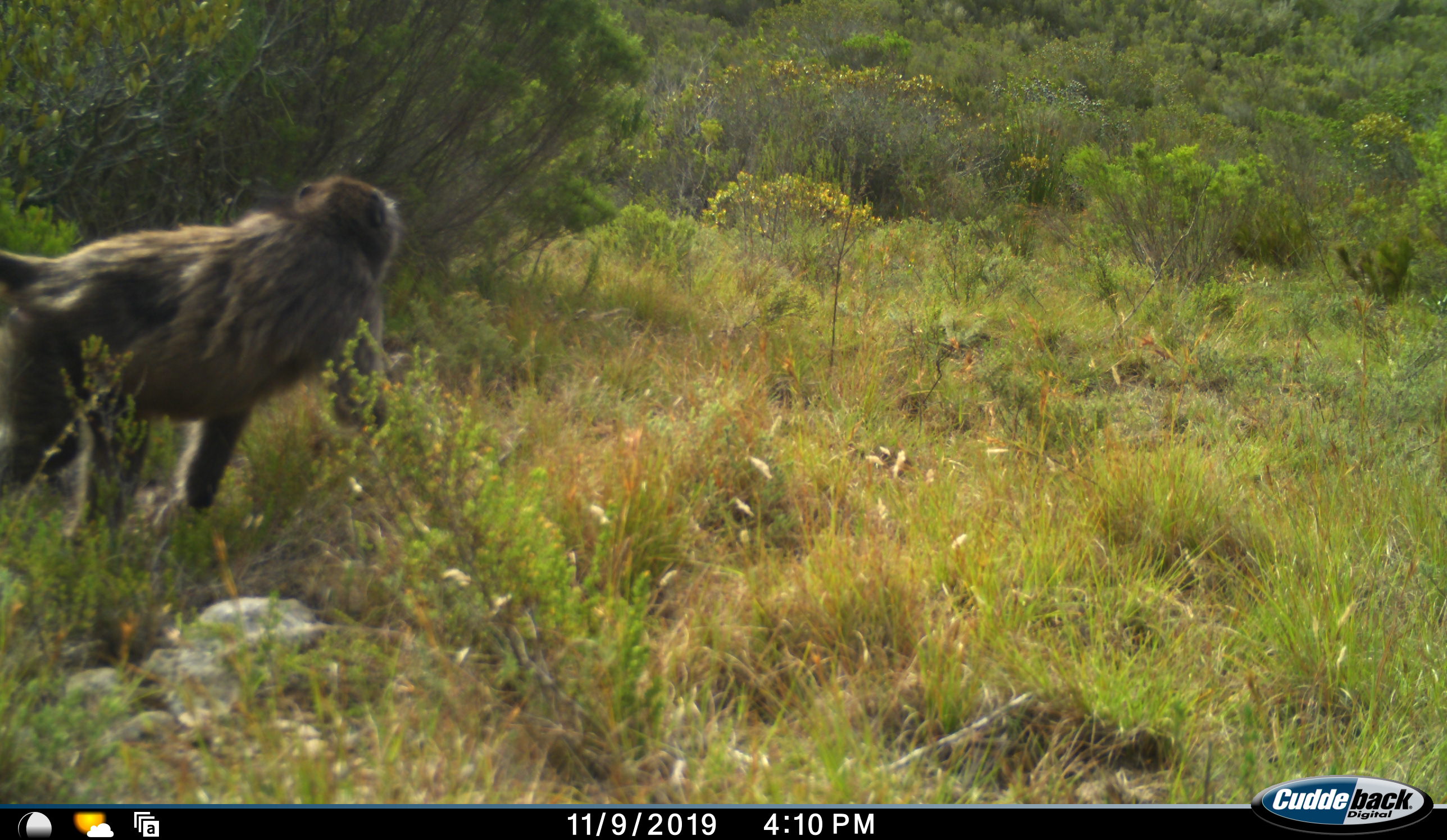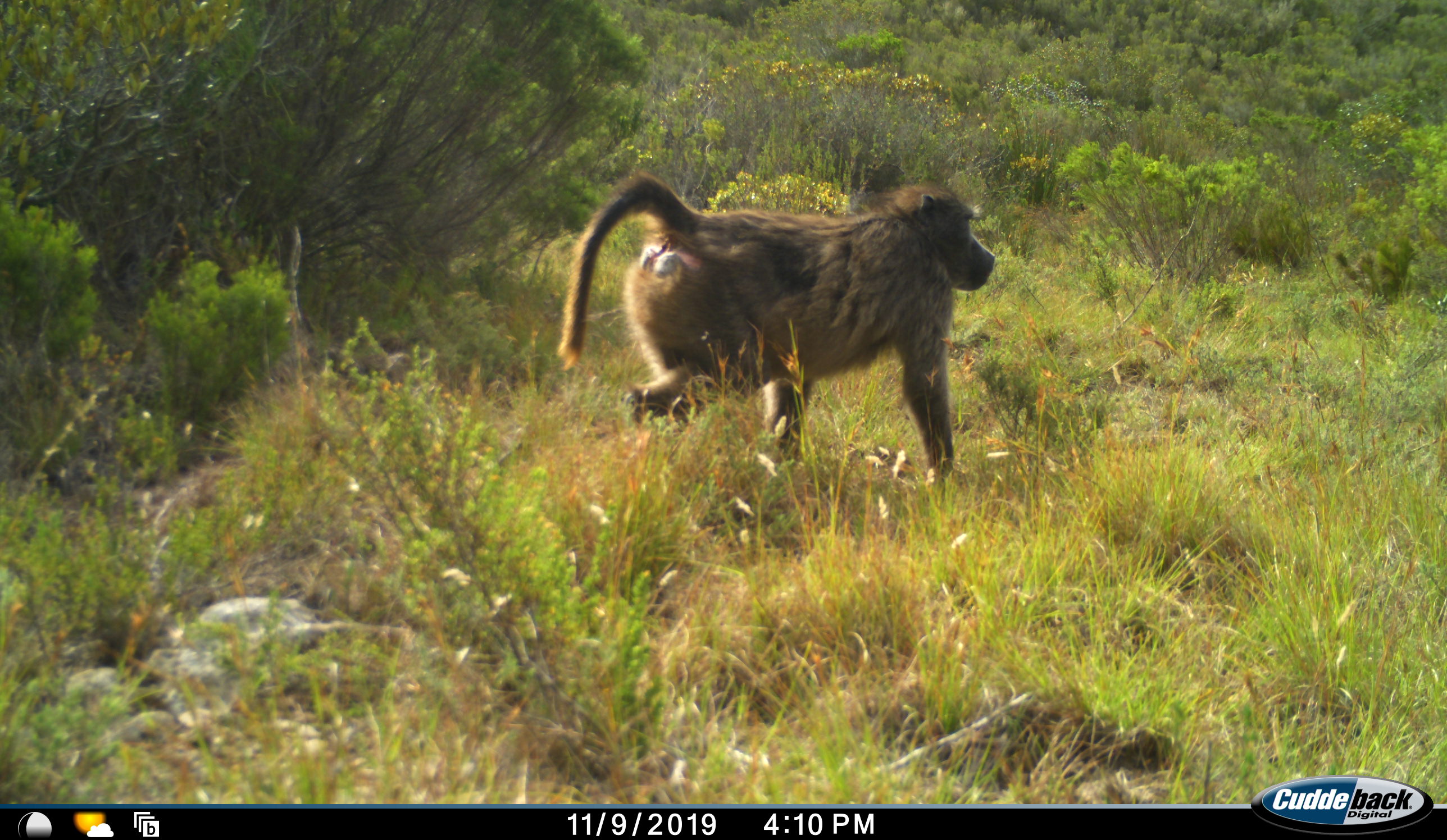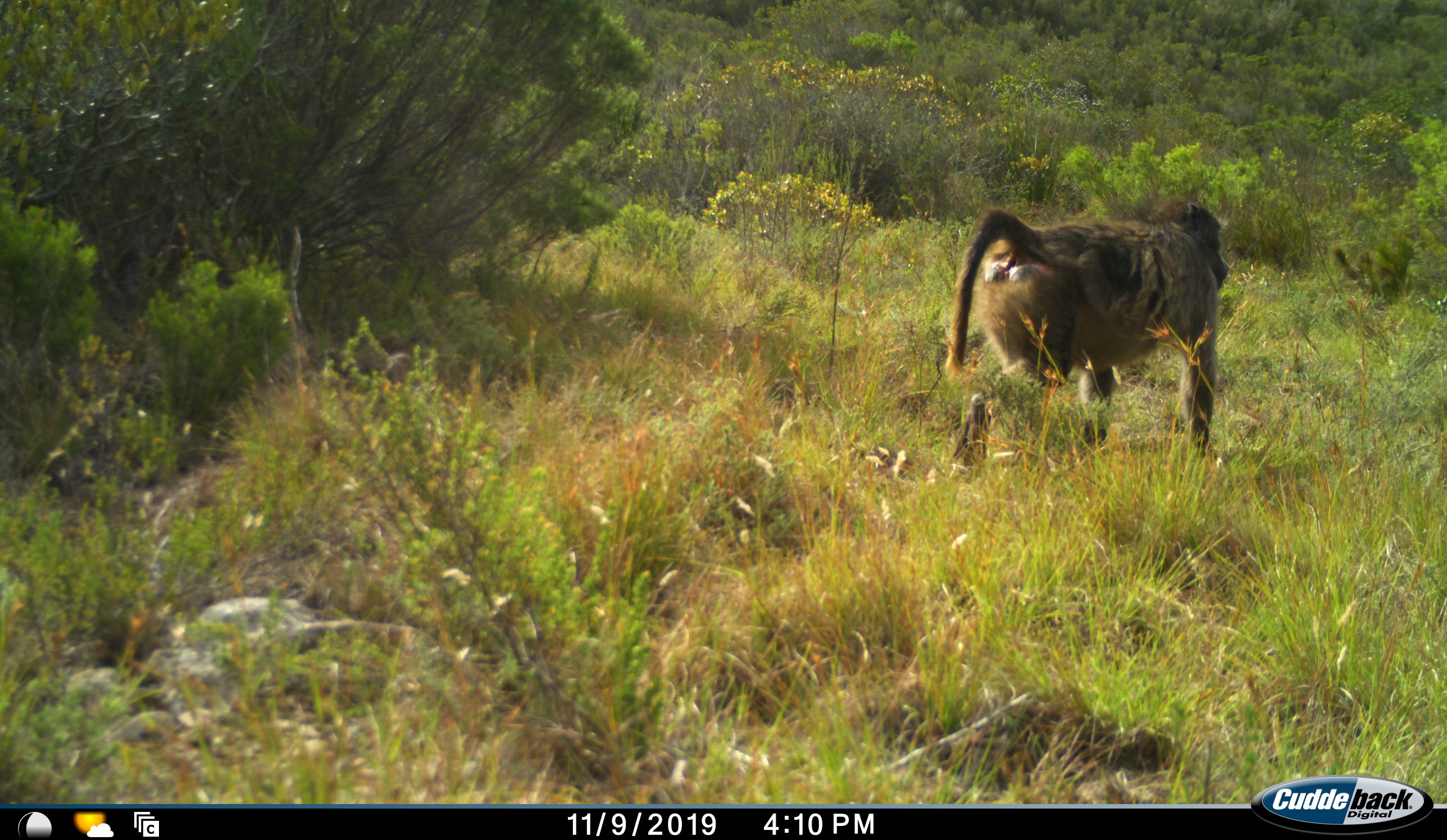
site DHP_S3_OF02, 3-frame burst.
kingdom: Animalia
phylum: Chordata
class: Mammalia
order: Primates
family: Cercopithecidae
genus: Papio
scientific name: Papio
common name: baboon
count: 1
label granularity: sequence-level